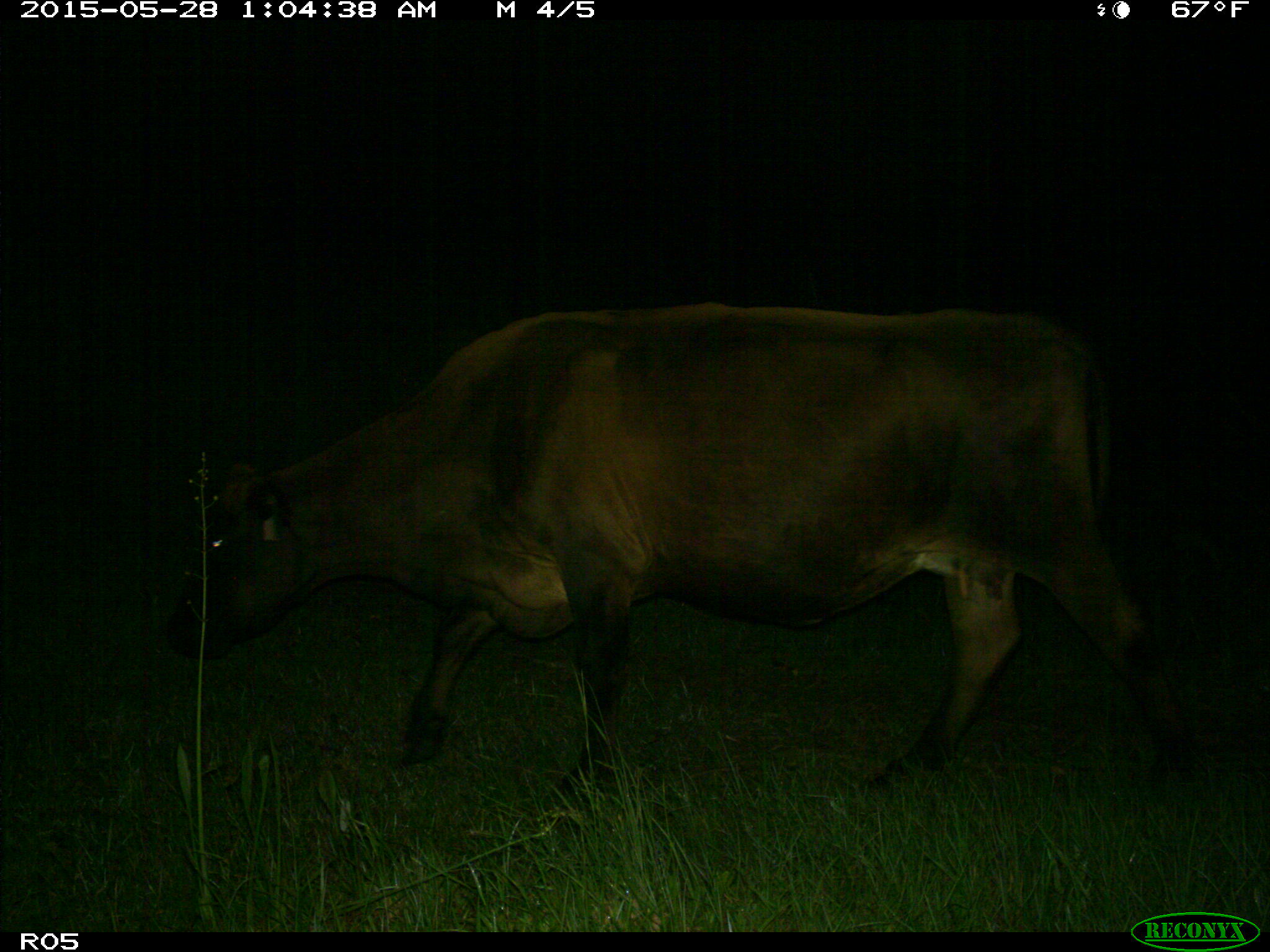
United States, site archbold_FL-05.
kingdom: Animalia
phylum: Chordata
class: Mammalia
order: Artiodactyla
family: Bovidae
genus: Bos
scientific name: Bos taurus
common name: domestic cow